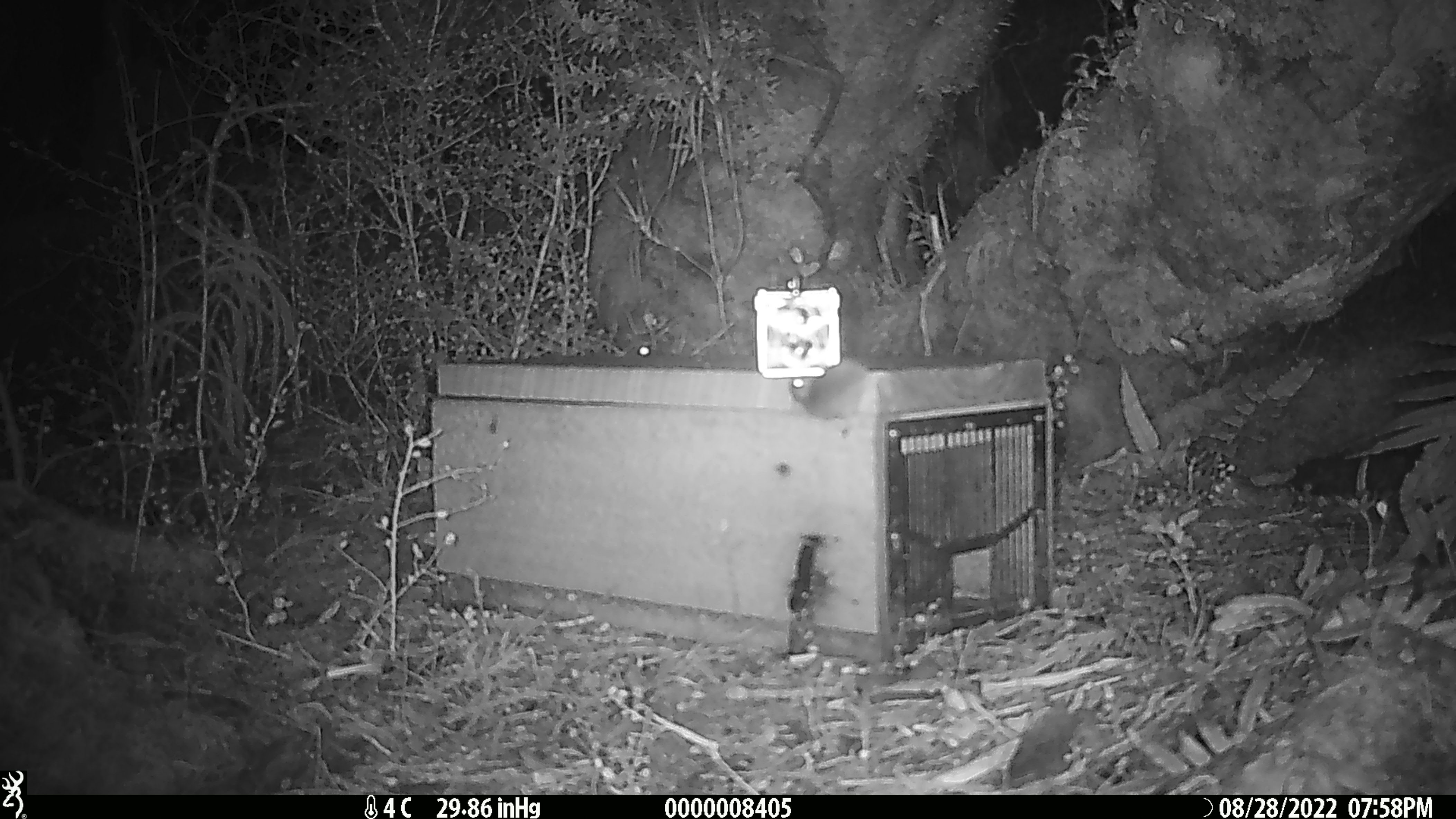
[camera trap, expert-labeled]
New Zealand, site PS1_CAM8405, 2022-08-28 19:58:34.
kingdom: Animalia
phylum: Chordata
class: Mammalia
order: Rodentia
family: Muridae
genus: Mus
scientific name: Mus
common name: mouse